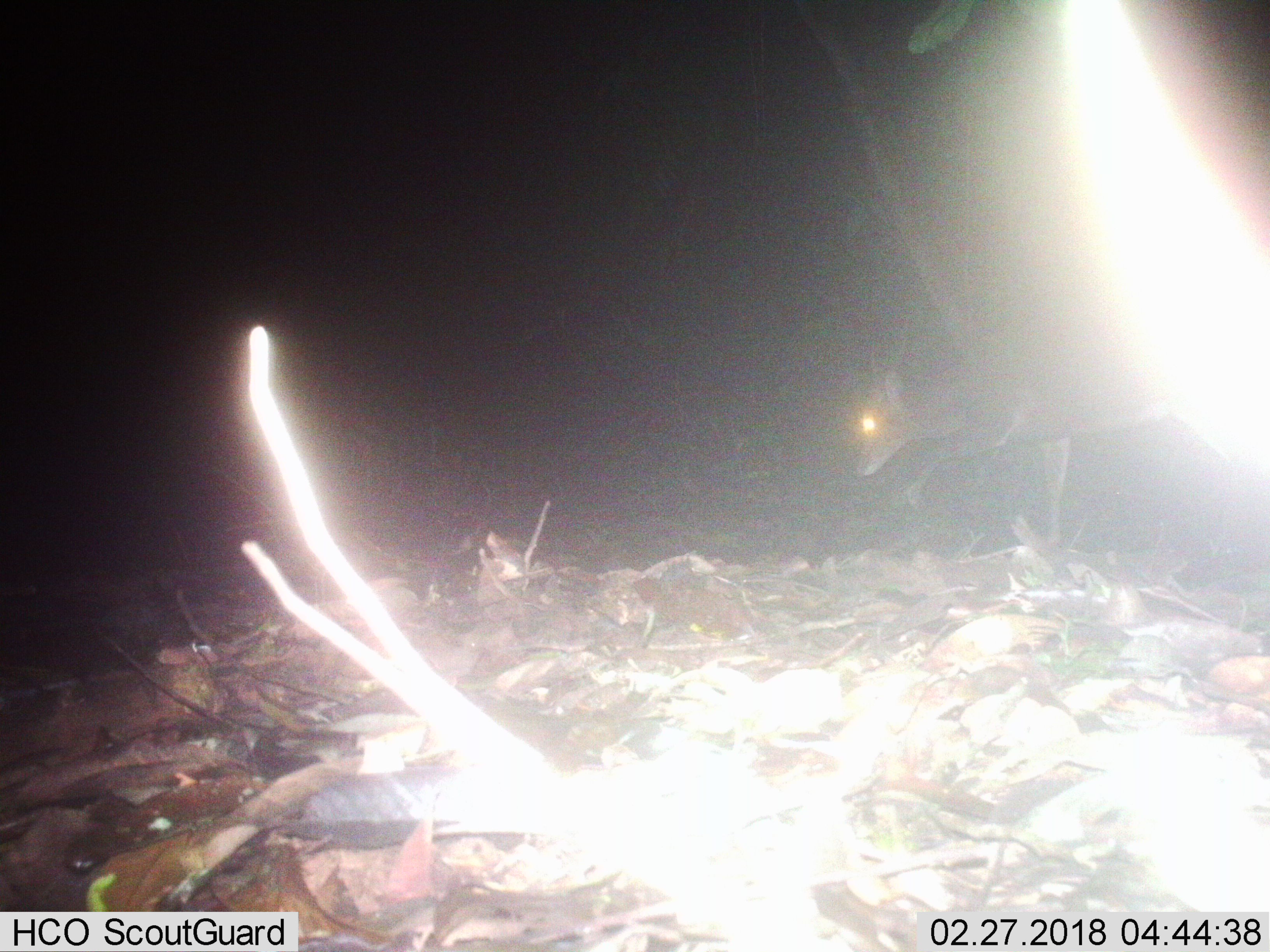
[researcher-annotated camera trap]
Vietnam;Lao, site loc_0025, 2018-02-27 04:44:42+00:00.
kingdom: Animalia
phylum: Chordata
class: Mammalia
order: Artiodactyla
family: Cervidae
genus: Muntiacus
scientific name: Muntiacus vuquangensis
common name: large-antlered muntjac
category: large antlered muntjac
Large antlered muntjac (large-antlered muntjac) (Muntiacus vuquangensis). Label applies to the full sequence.